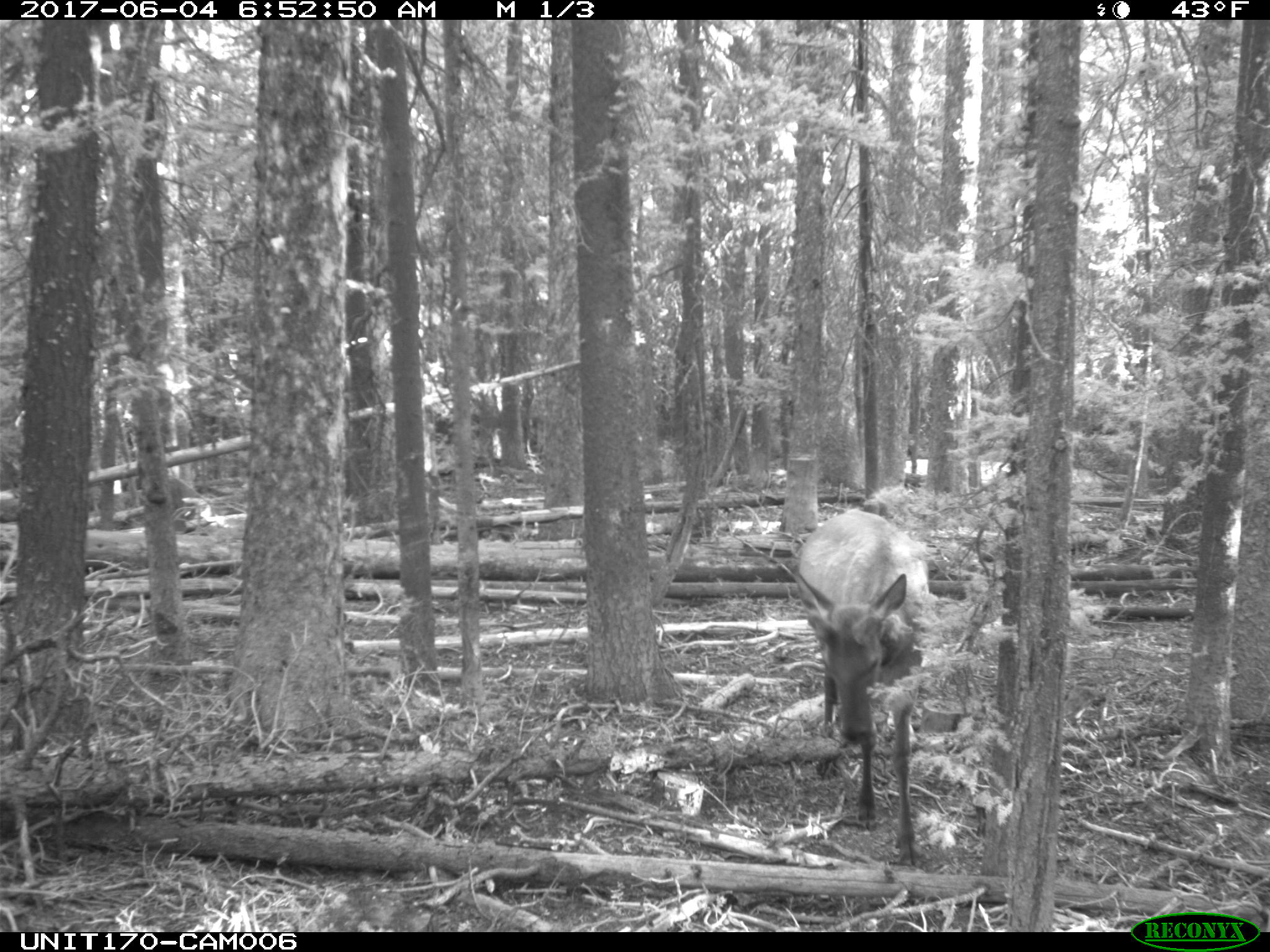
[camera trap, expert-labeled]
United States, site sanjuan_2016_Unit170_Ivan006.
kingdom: Animalia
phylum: Chordata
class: Mammalia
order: Artiodactyla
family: Cervidae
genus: Cervus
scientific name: Cervus elaphus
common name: red deer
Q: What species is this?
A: Cervus elaphus (red deer).